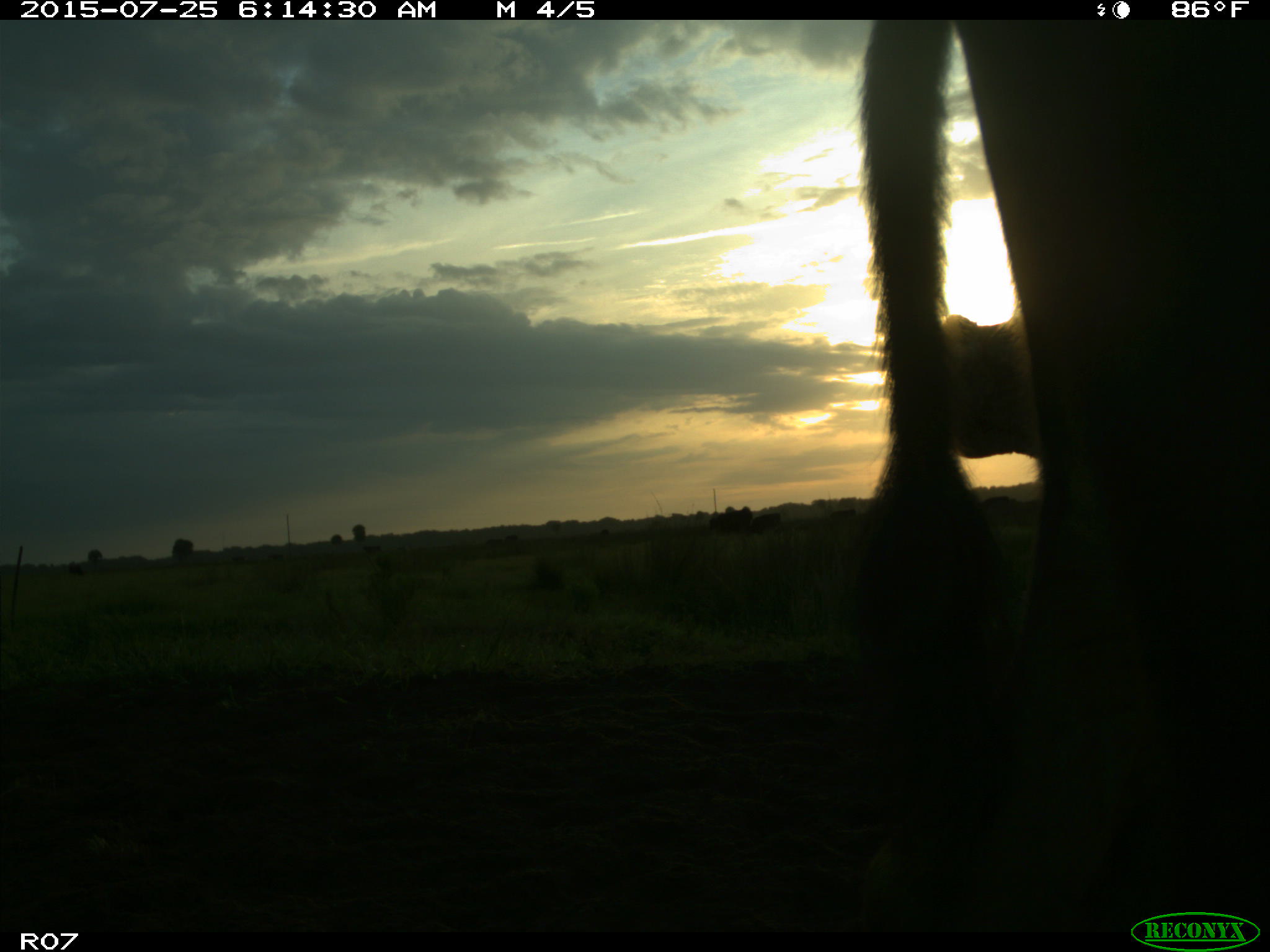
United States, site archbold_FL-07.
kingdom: Animalia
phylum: Chordata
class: Mammalia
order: Artiodactyla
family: Bovidae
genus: Bos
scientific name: Bos taurus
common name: domestic cow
Bos taurus (domestic cow).